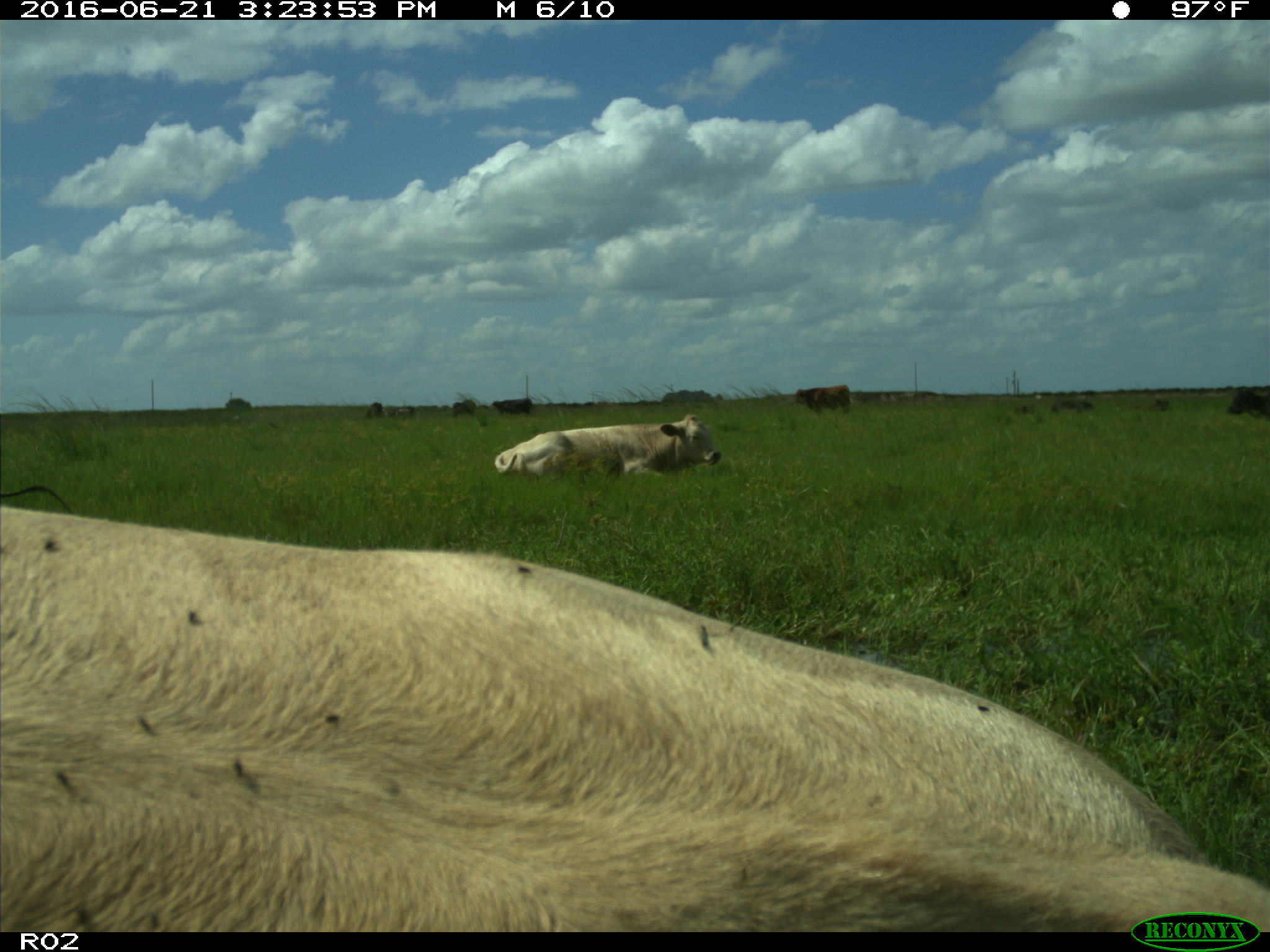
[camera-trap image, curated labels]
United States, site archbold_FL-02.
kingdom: Animalia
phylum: Chordata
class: Mammalia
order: Artiodactyla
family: Bovidae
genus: Bos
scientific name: Bos taurus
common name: domestic cow